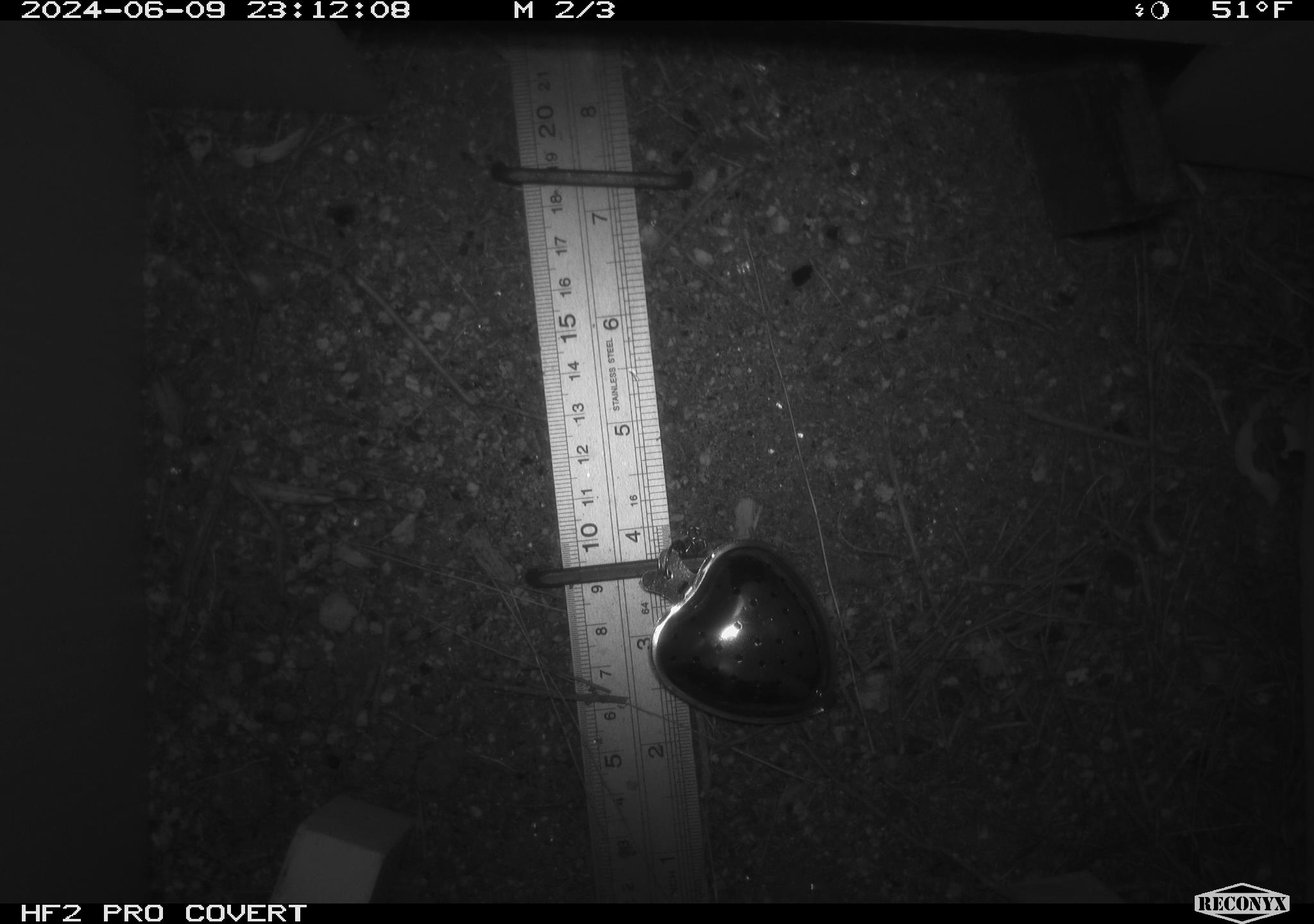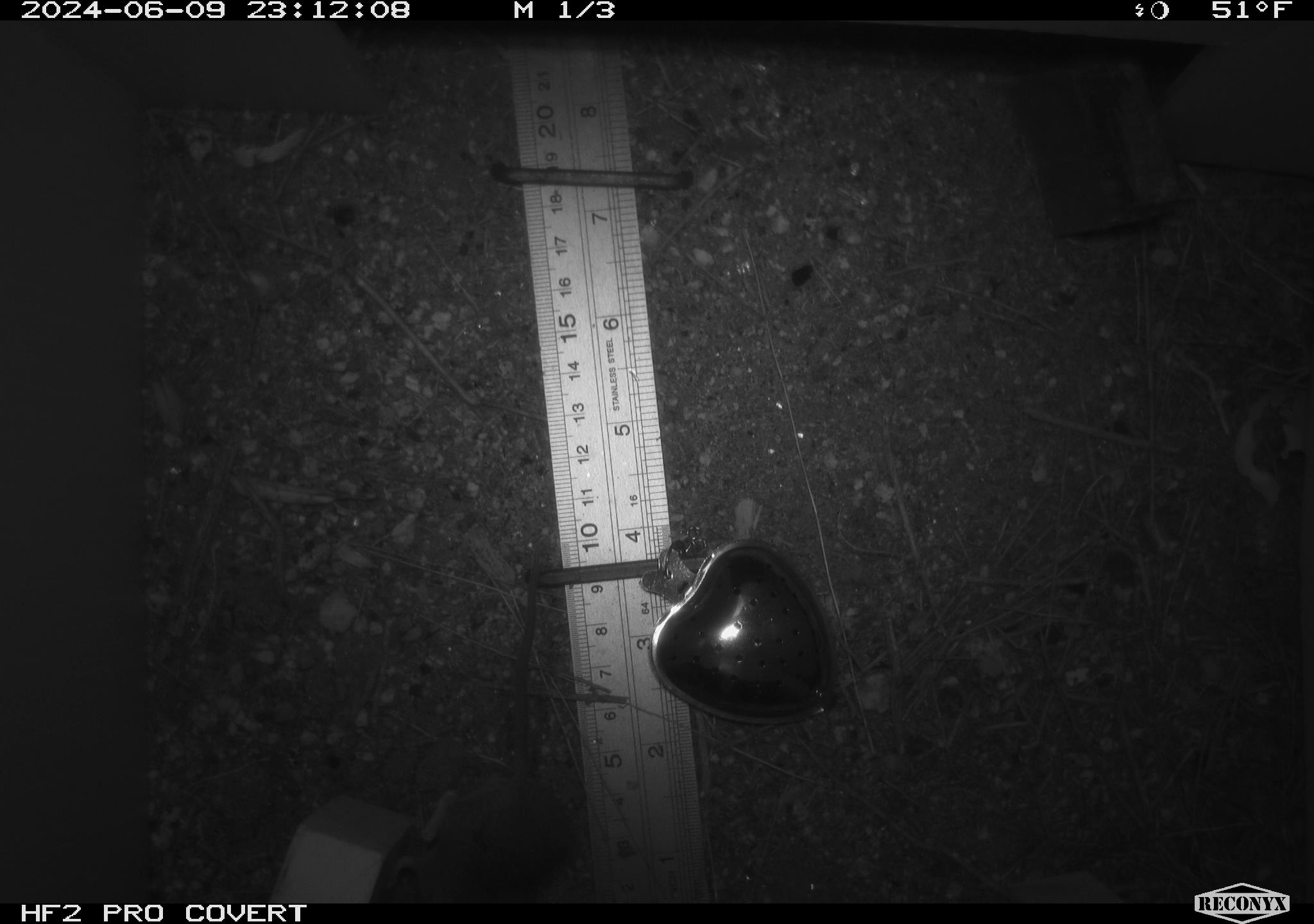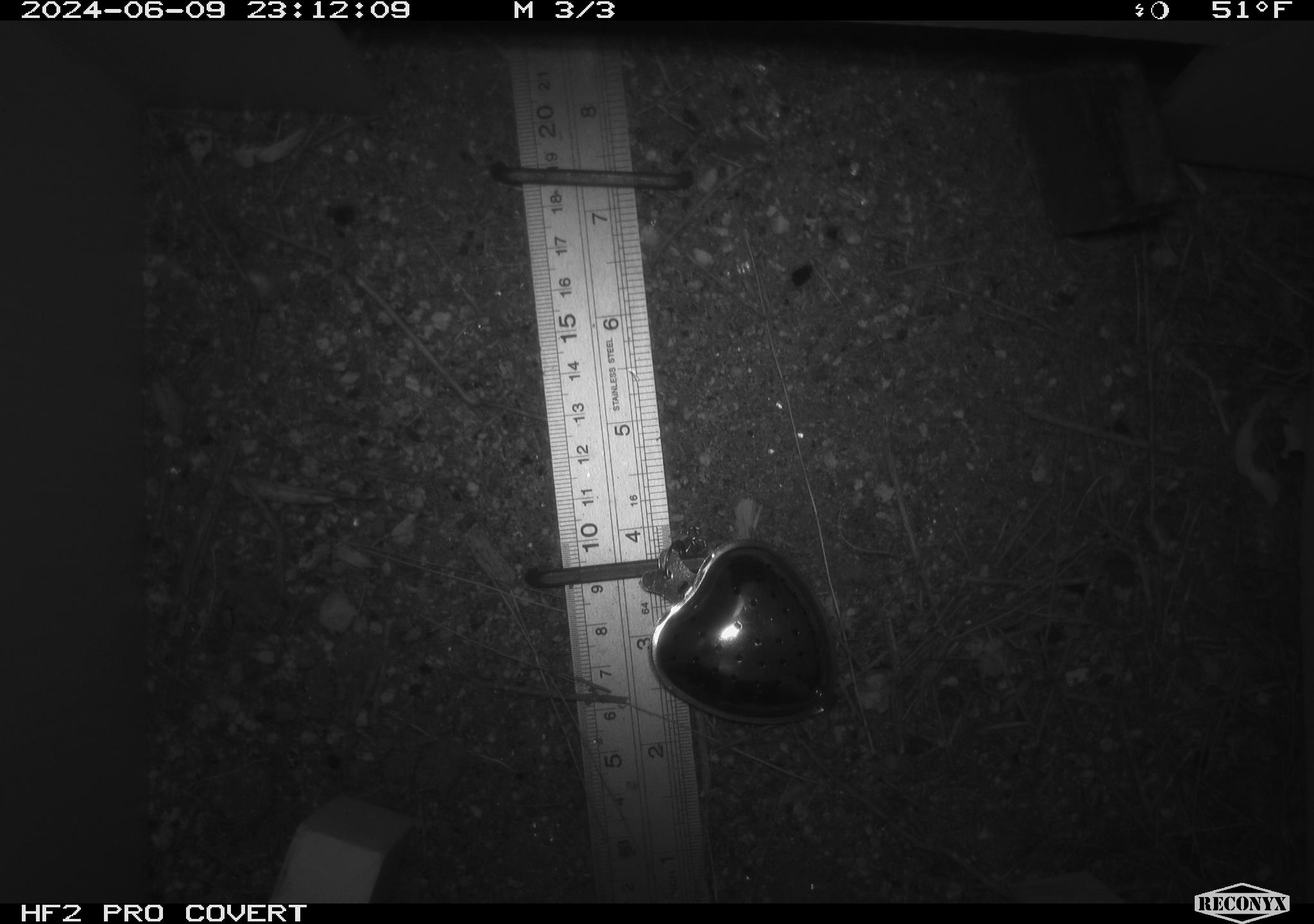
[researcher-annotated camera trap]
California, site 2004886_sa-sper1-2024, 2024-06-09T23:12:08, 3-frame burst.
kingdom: Animalia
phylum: Chordata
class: Mammalia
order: Rodentia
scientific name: Rodentia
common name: mouse species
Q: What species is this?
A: Mouse species (Rodentia).